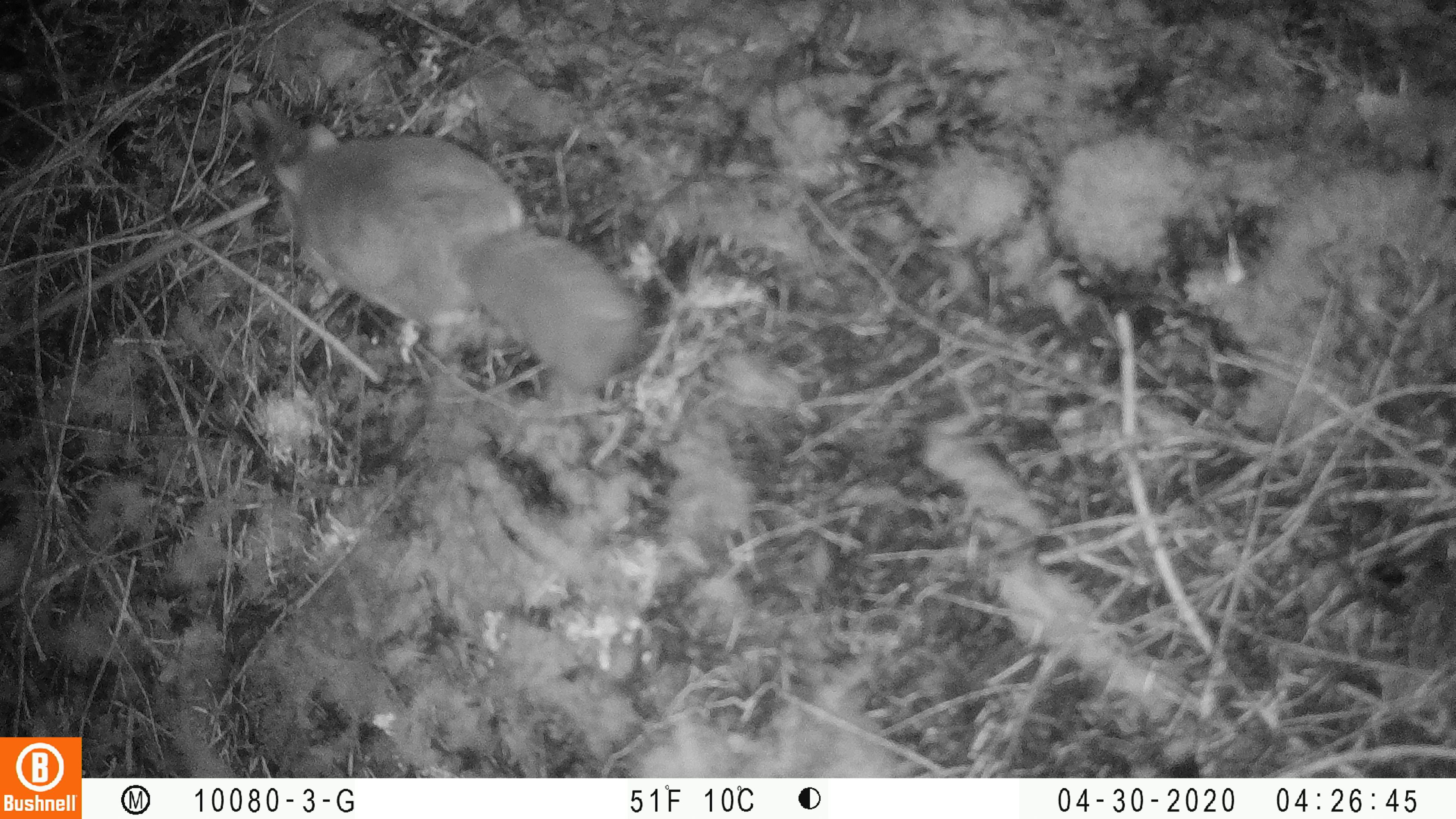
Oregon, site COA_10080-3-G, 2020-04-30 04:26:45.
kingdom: Animalia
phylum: Chordata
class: Mammalia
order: Rodentia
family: Sciuridae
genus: Glaucomys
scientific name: Glaucomys oregonensis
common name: humboldt's flying squirrel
Humboldt's flying squirrel (Glaucomys oregonensis).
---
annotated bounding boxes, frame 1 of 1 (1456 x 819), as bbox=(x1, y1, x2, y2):
humboldt's flying squirrel: bbox=(254, 110, 653, 398)